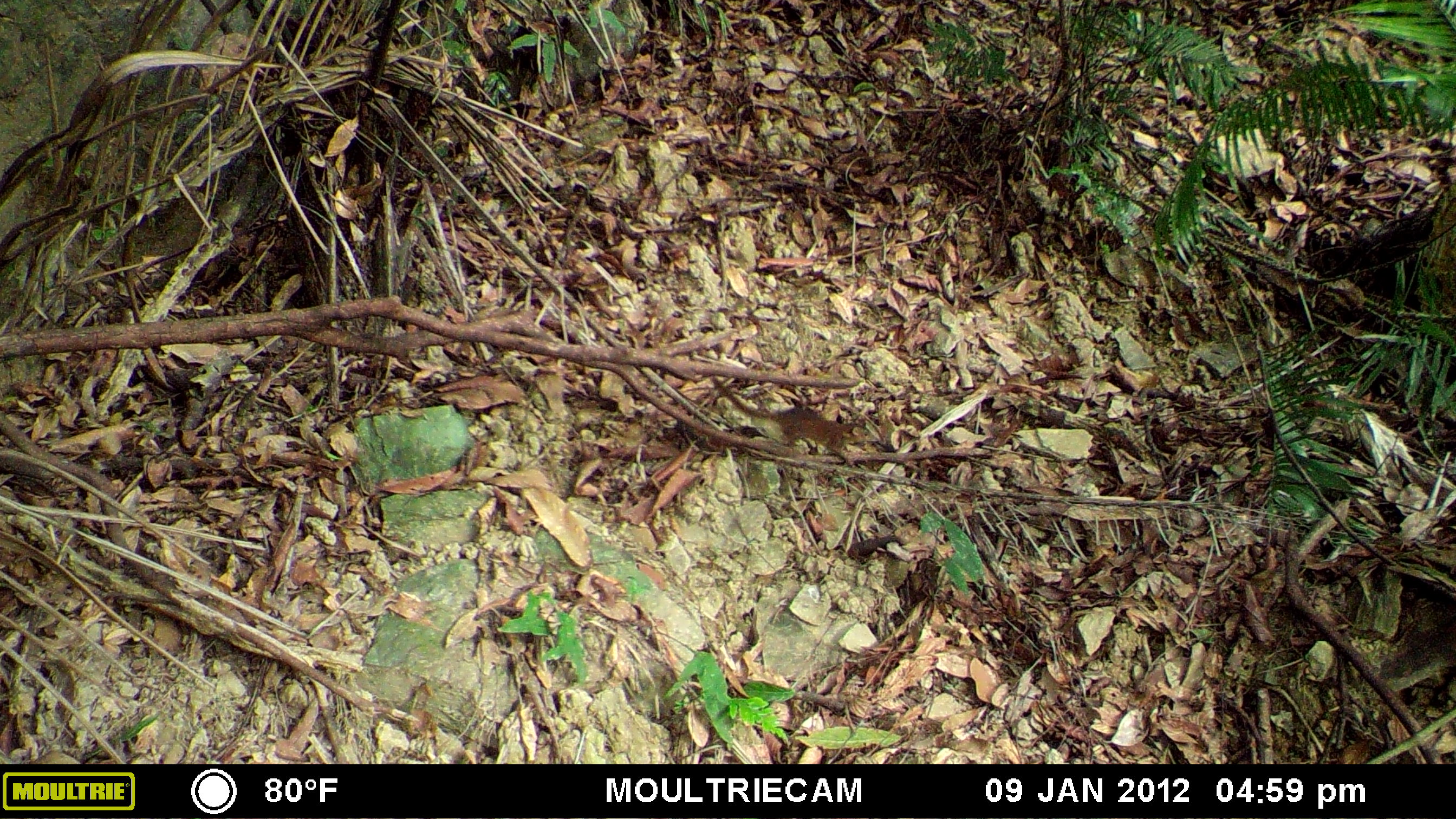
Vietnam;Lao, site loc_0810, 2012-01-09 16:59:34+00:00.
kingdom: Animalia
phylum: Chordata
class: Mammalia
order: Scandentia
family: Tupaiidae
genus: Tupaia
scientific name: Tupaia belangeri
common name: northern treeshrew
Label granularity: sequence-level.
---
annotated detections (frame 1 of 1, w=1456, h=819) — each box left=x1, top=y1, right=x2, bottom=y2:
northern treeshrew: left=710, top=374, right=880, bottom=467